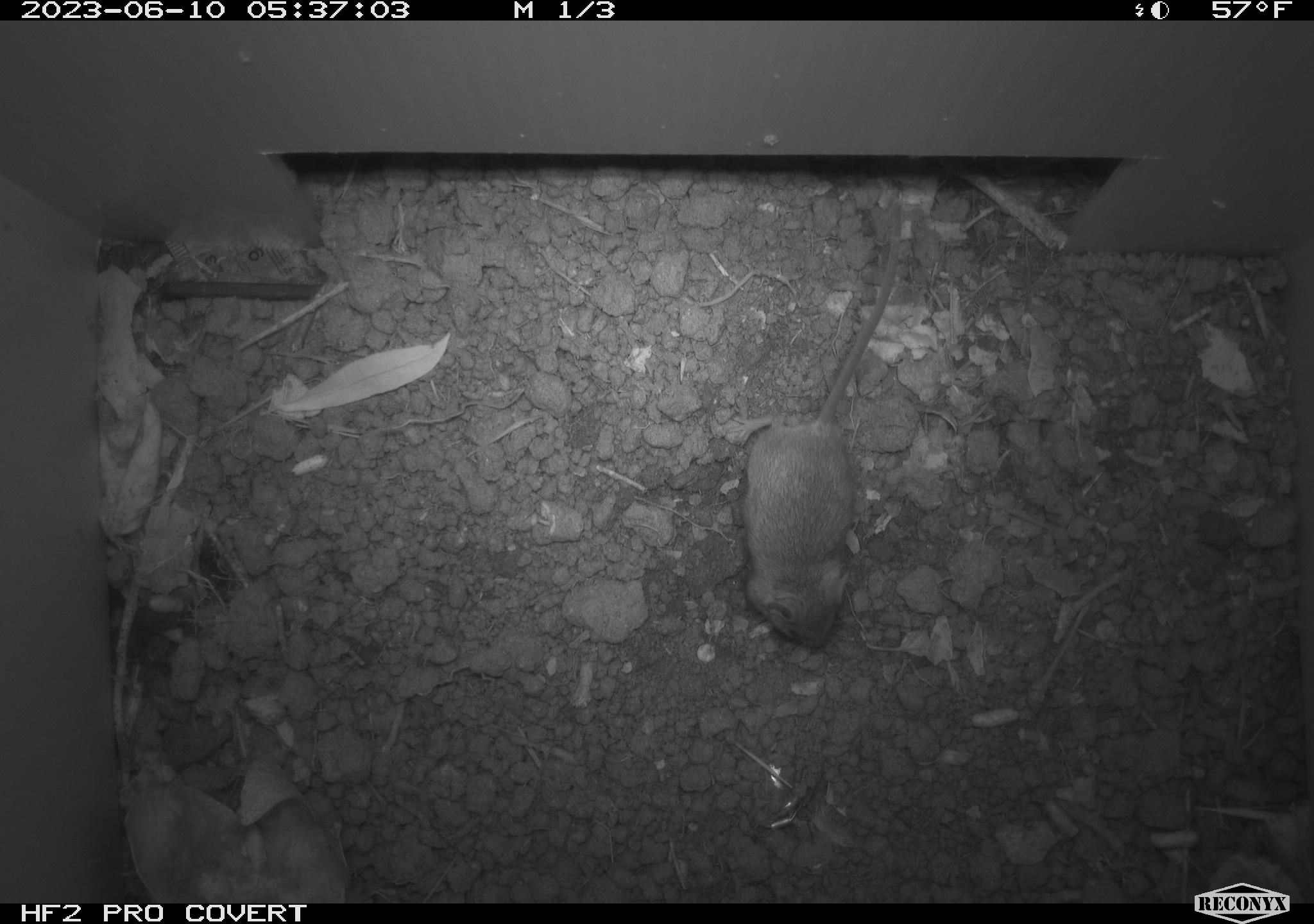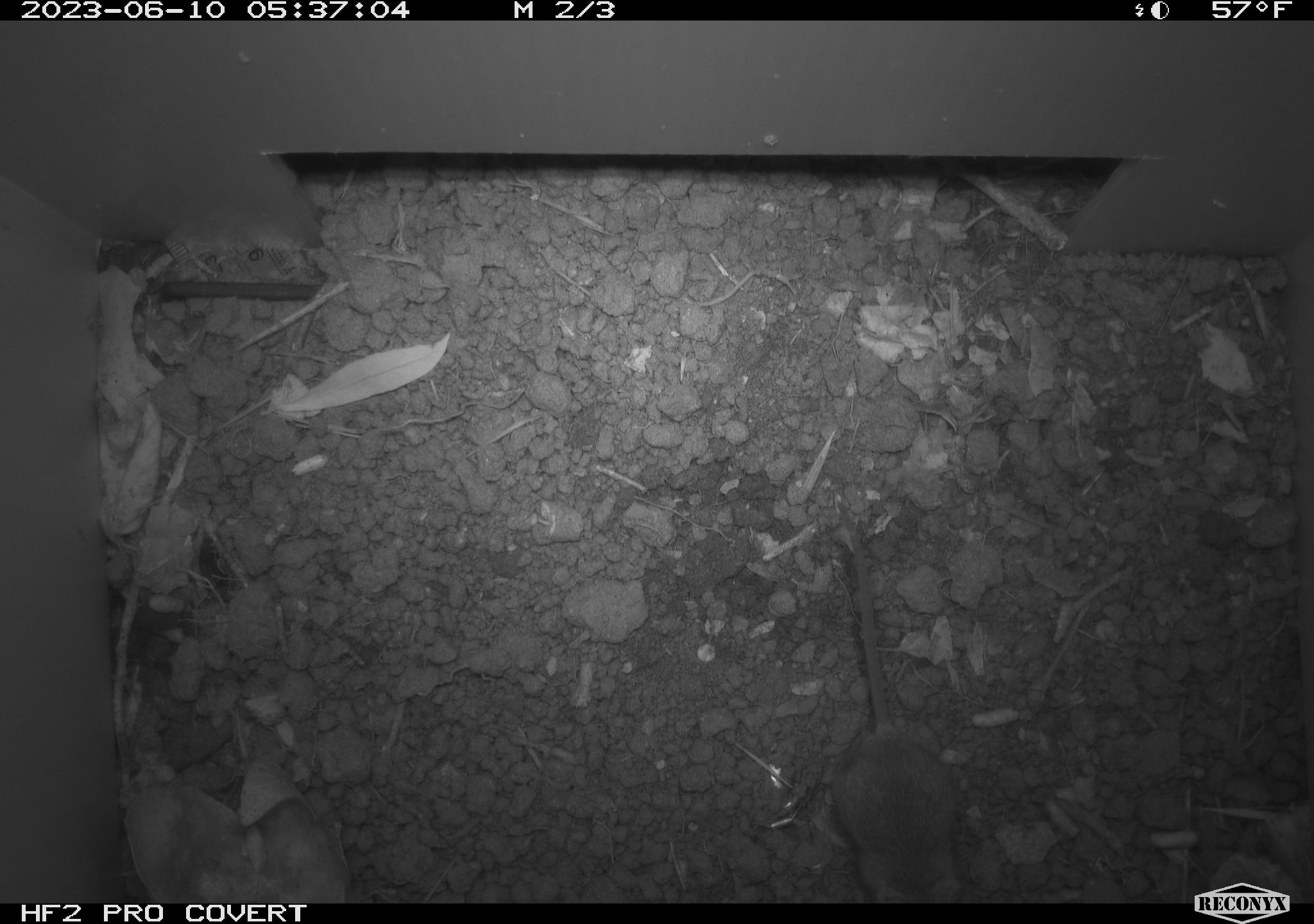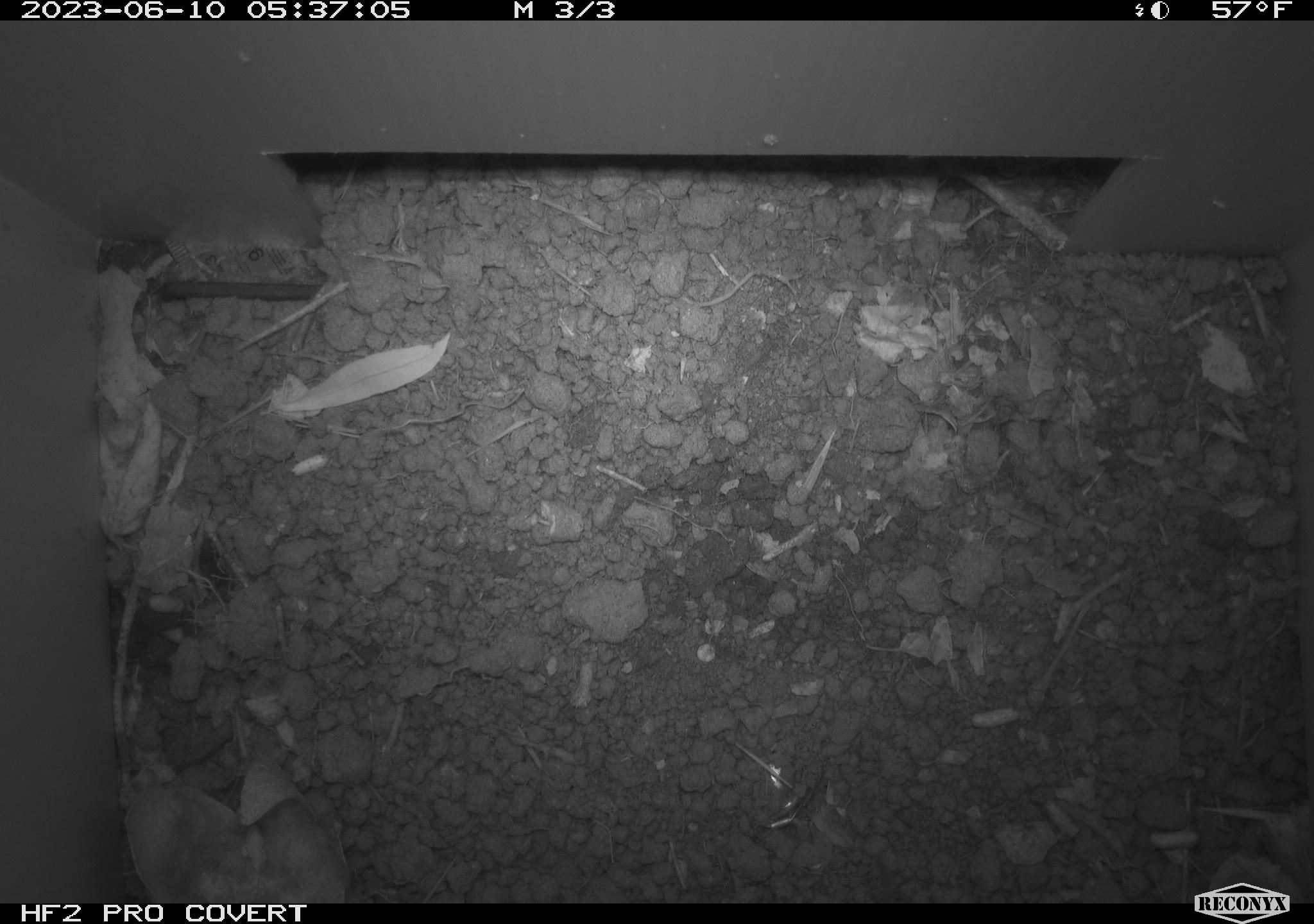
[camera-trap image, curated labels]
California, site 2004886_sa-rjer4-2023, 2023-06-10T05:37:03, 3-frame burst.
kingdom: Animalia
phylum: Chordata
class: Mammalia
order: Rodentia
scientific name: Rodentia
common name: mouse species